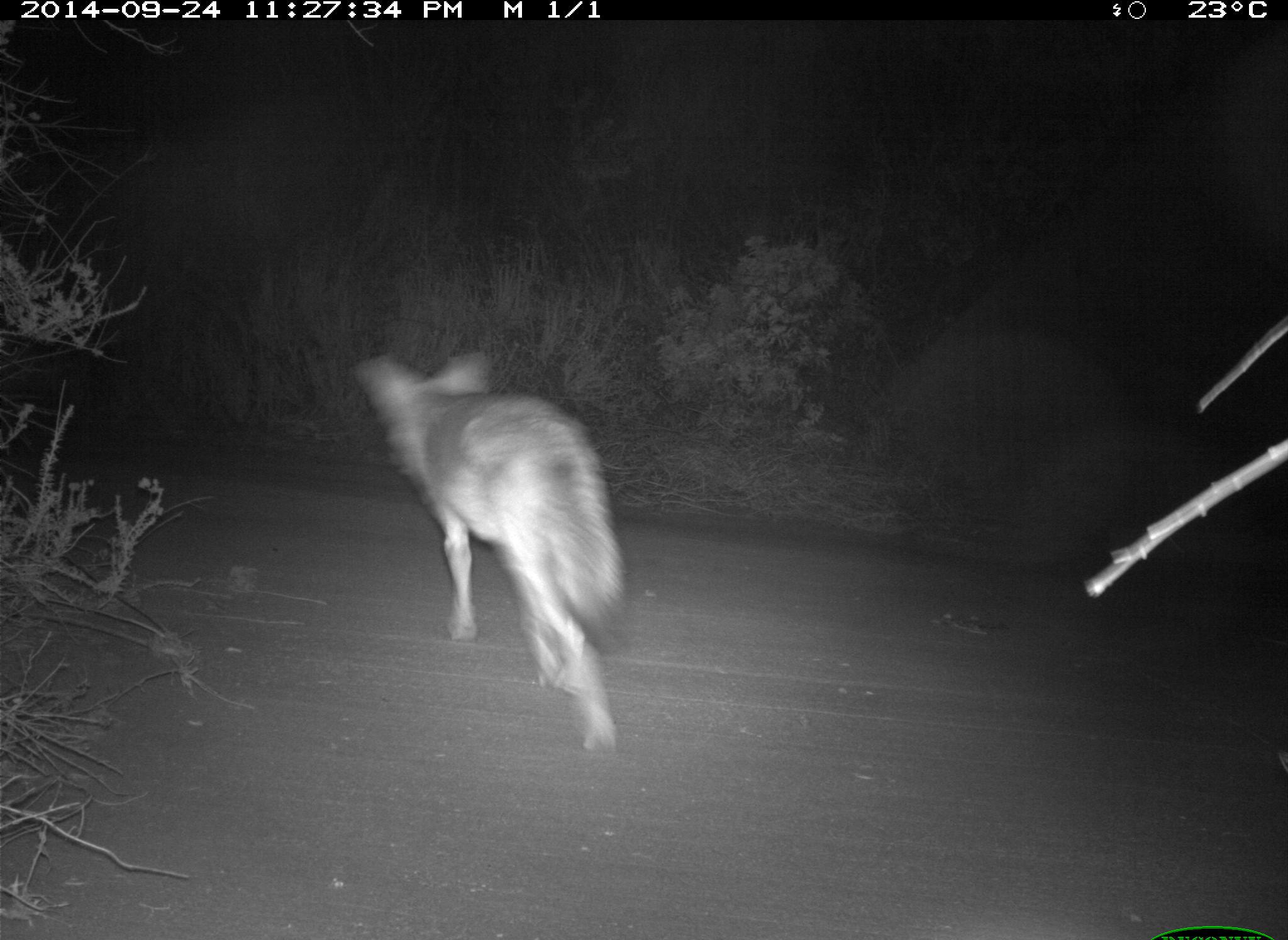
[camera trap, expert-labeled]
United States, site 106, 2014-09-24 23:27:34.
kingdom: Animalia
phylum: Chordata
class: Mammalia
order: Carnivora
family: Canidae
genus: Canis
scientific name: Canis latrans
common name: coyote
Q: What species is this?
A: Coyote (Canis latrans).